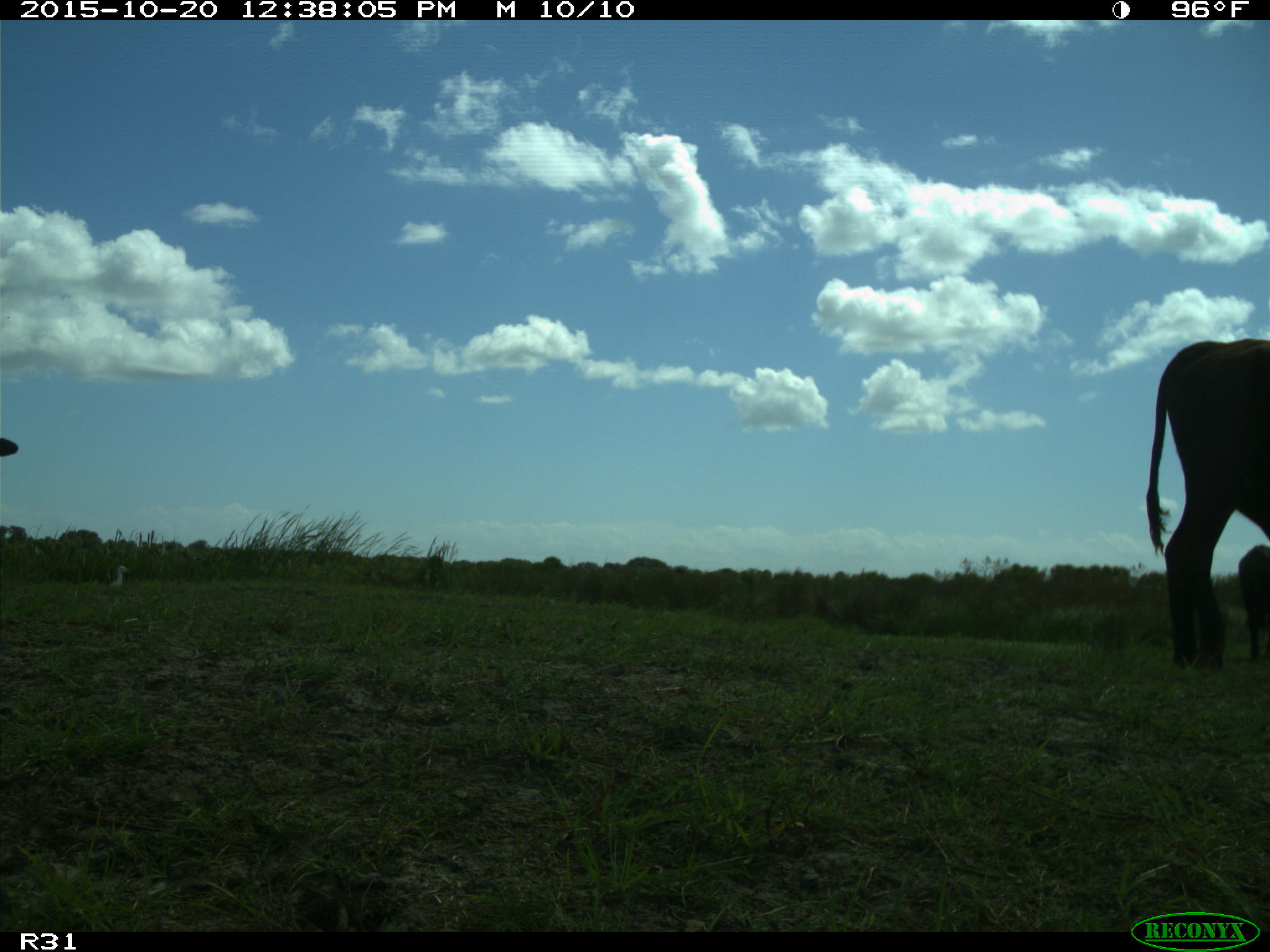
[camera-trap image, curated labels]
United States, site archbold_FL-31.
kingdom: Animalia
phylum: Chordata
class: Mammalia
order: Artiodactyla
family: Bovidae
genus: Bos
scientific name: Bos taurus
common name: domestic cow